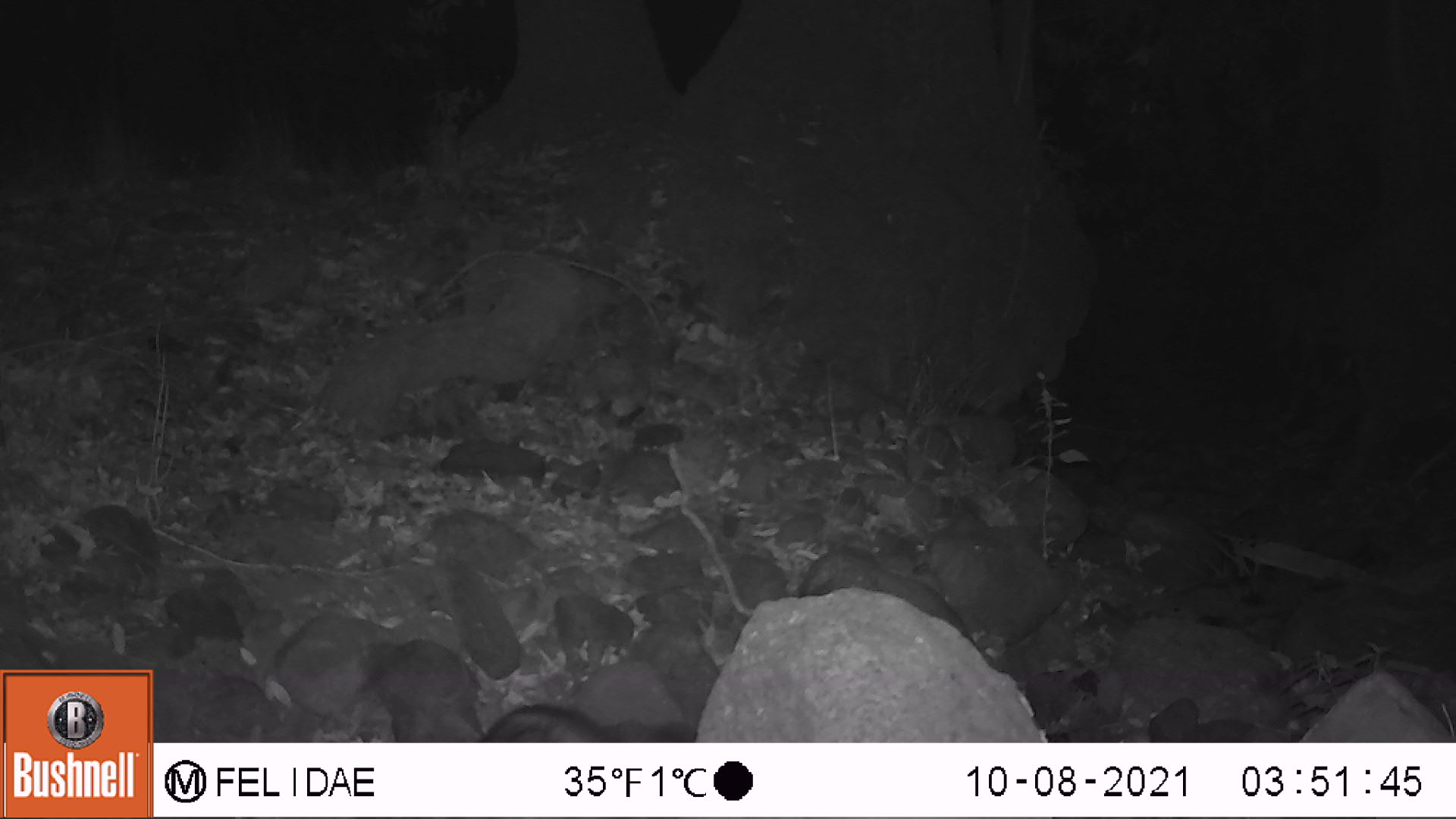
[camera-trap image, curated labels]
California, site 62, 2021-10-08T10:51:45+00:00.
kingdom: Animalia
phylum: Chordata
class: Mammalia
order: Carnivora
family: Procyonidae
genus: Procyon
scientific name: Procyon lotor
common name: raccoon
Raccoon (Procyon lotor).